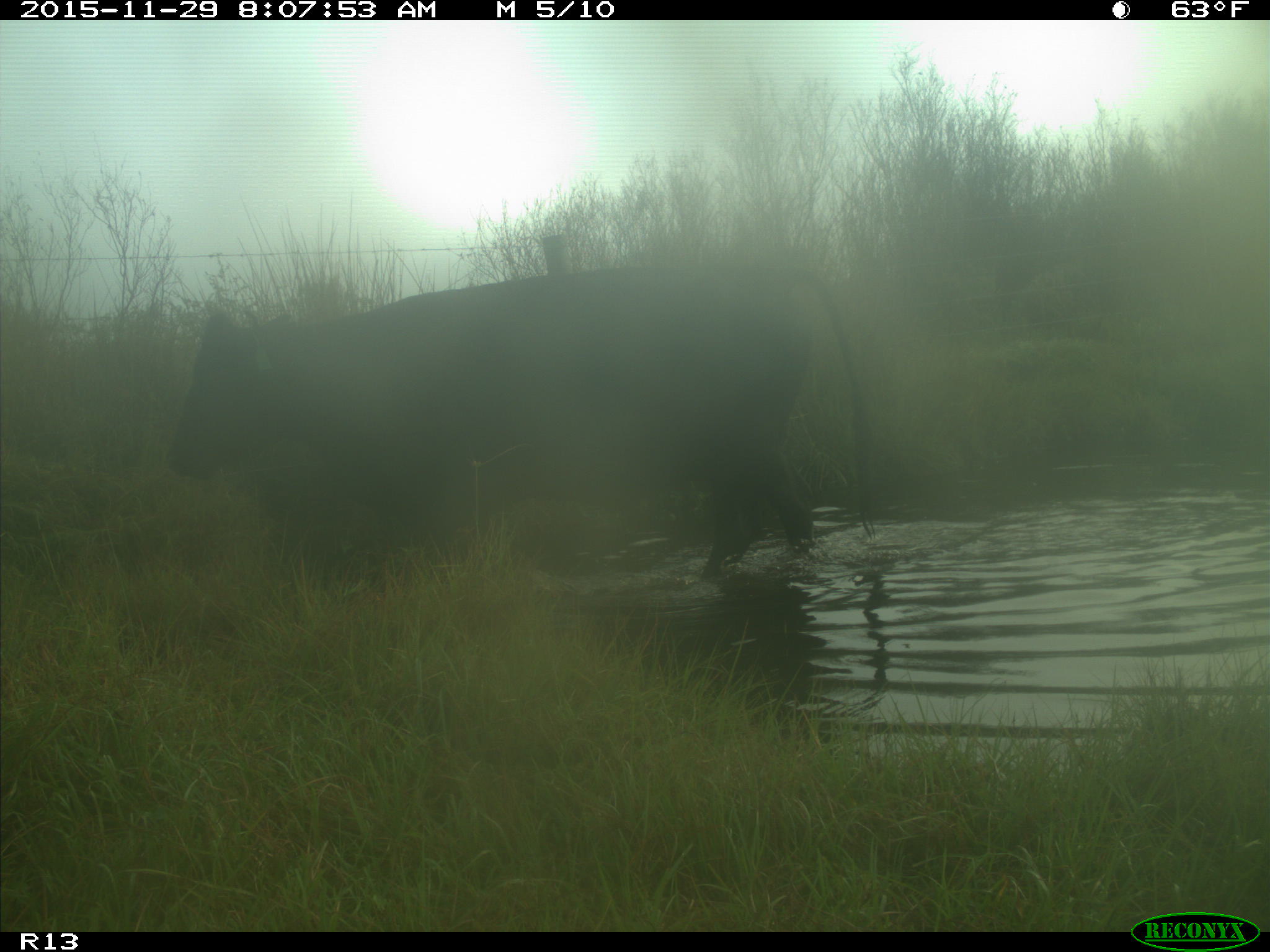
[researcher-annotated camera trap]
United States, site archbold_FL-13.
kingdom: Animalia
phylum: Chordata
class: Mammalia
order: Artiodactyla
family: Bovidae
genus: Bos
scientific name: Bos taurus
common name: domestic cow